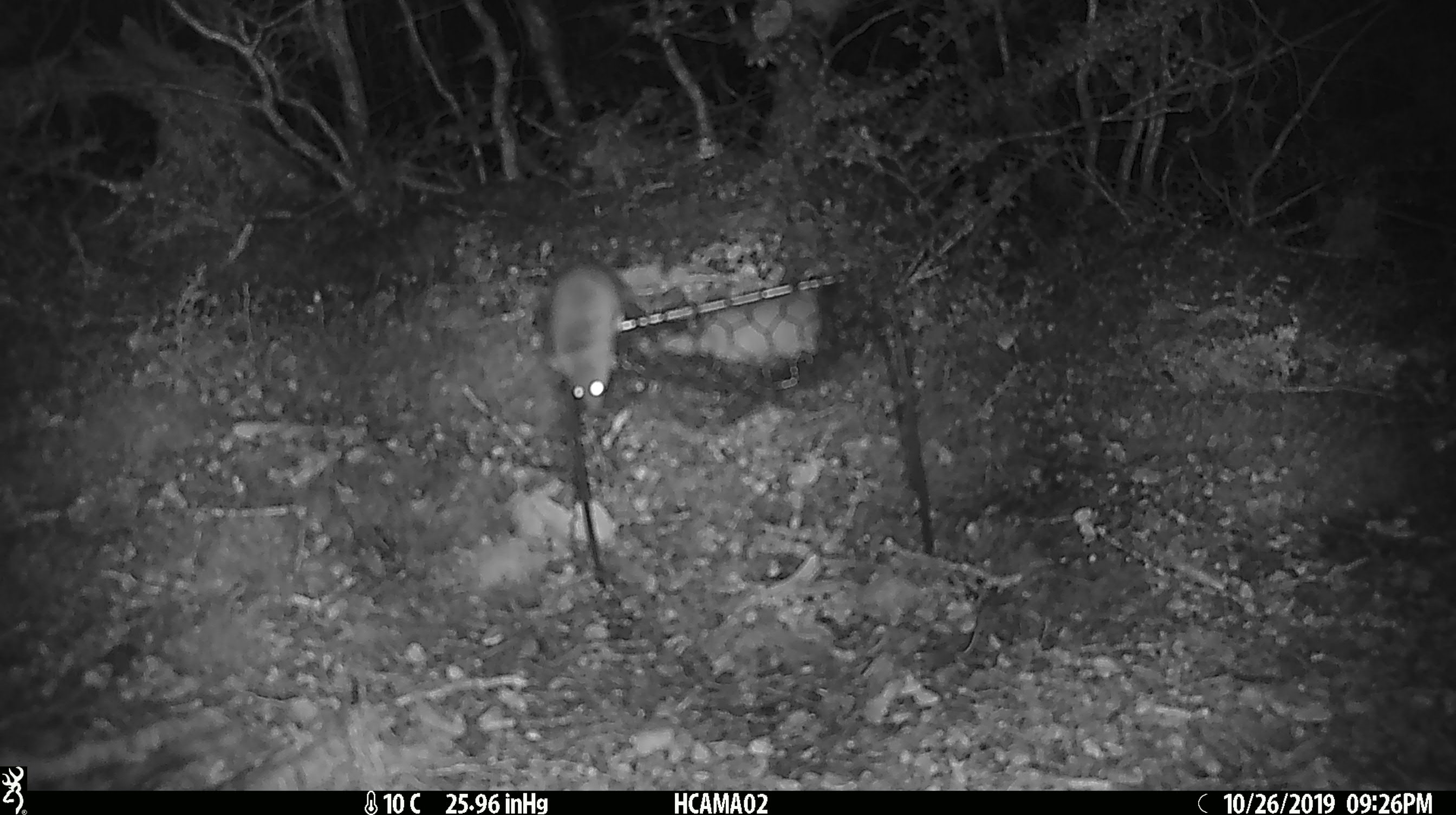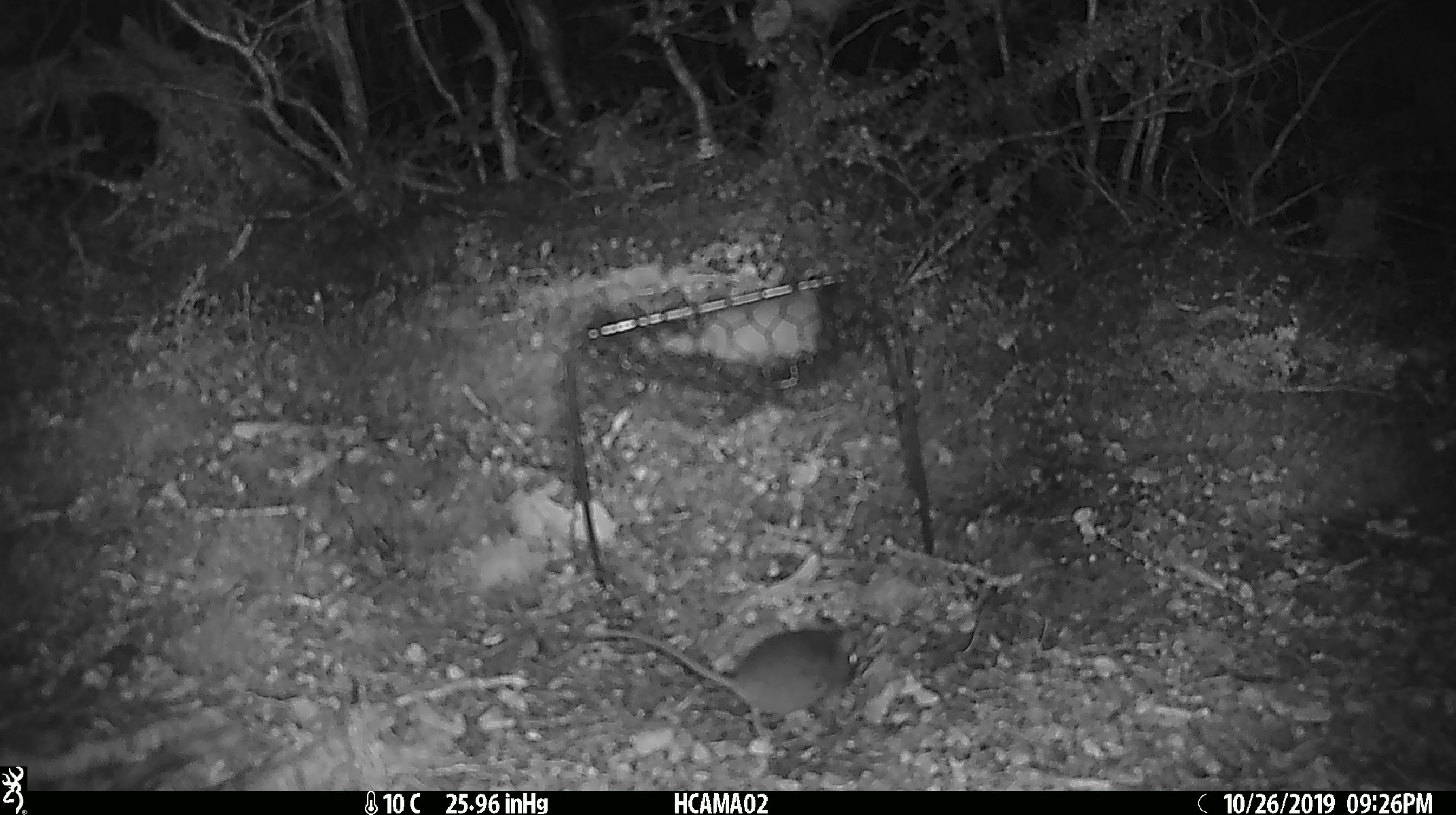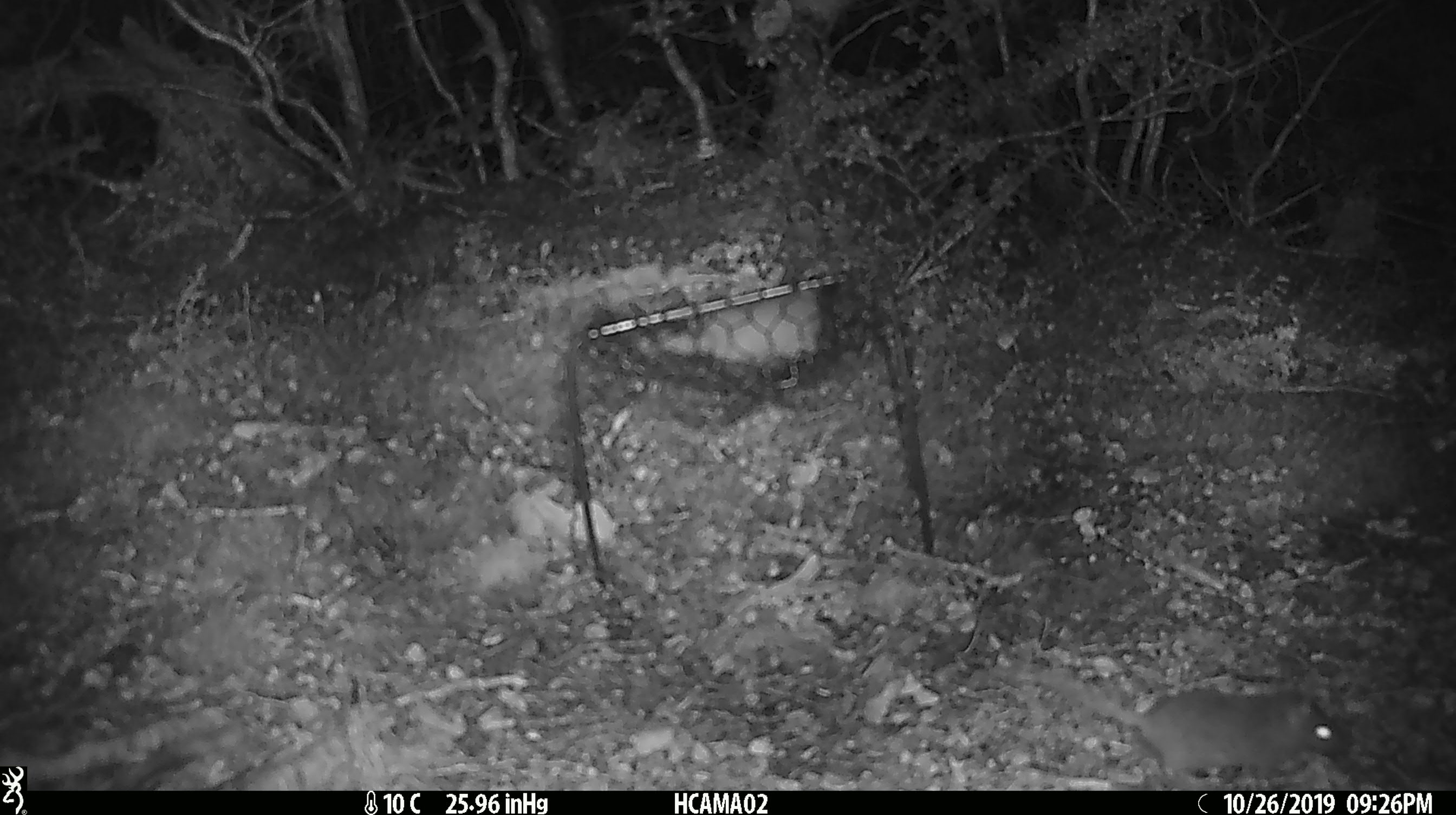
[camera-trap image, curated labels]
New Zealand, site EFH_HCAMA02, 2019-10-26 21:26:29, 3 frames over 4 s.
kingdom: Animalia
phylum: Chordata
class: Mammalia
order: Rodentia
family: Muridae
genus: Mus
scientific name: Mus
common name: mouse